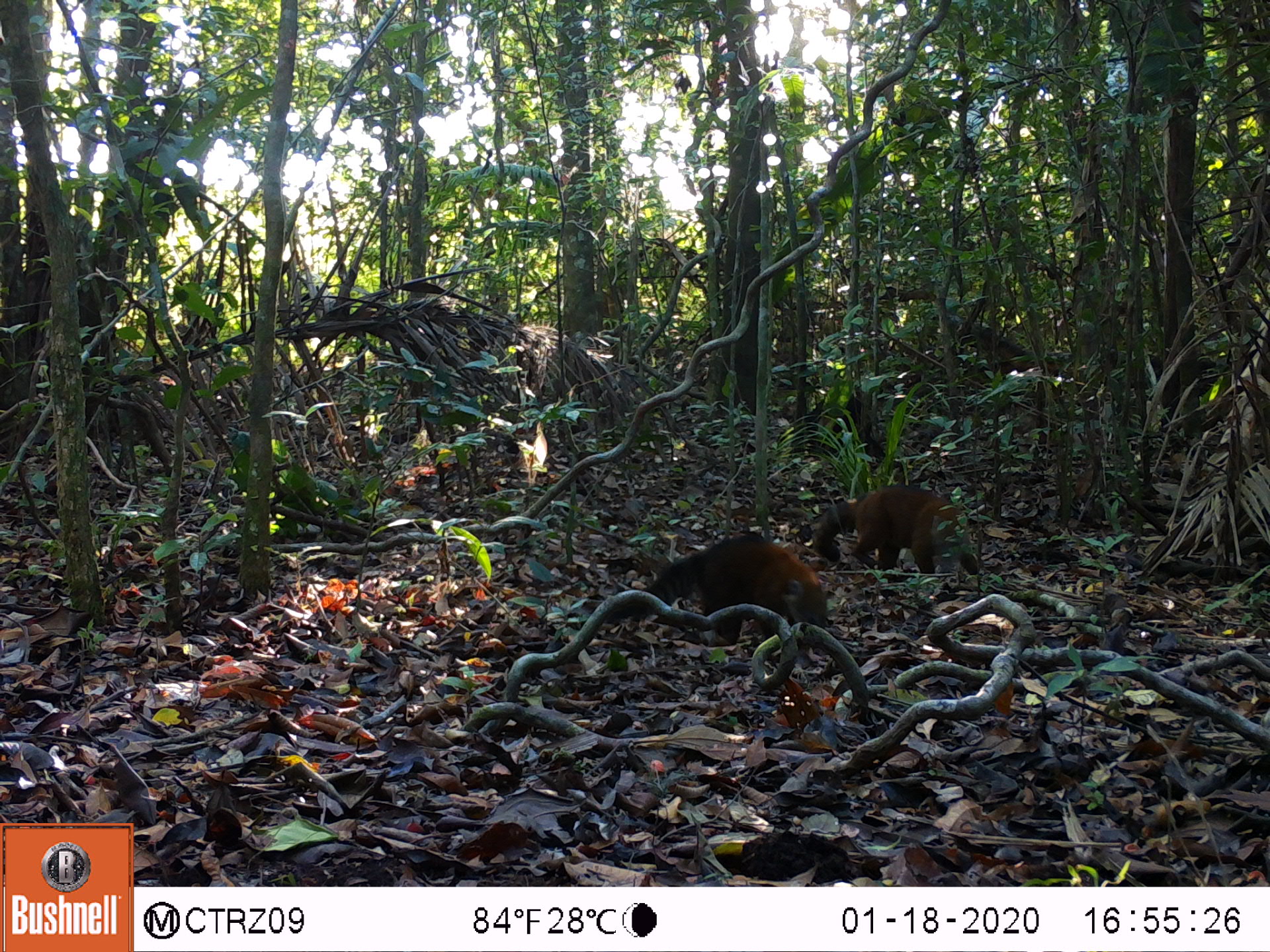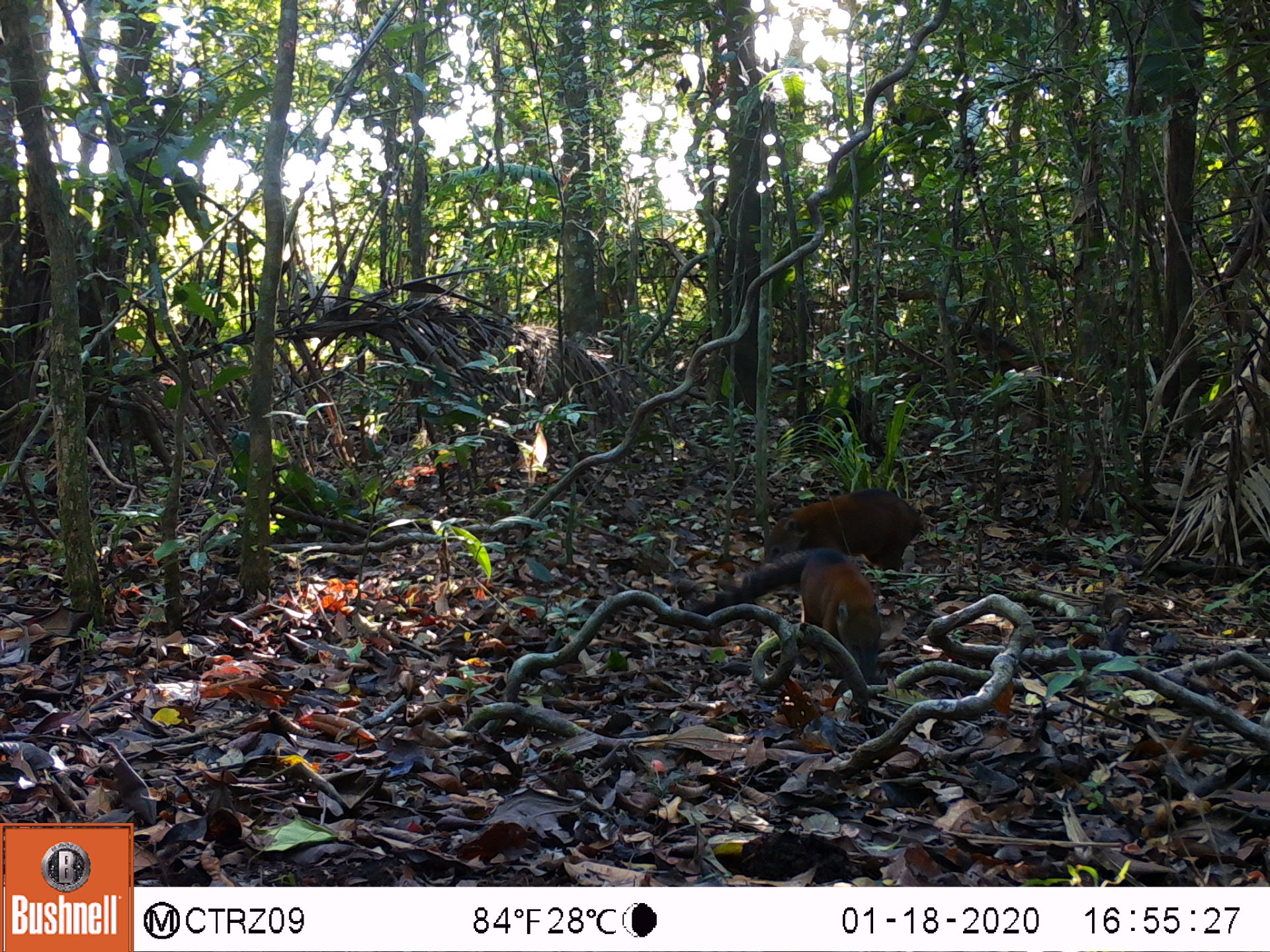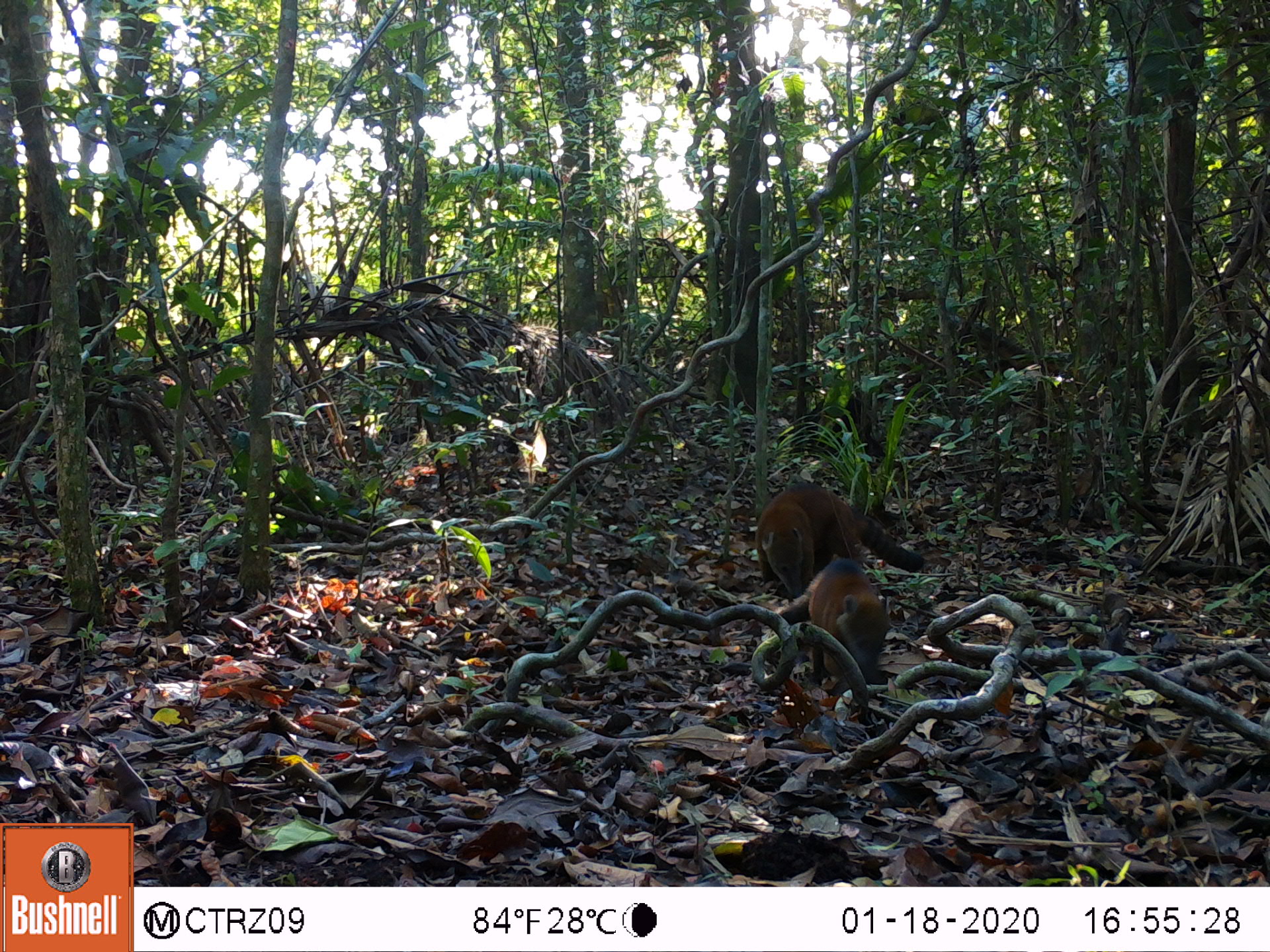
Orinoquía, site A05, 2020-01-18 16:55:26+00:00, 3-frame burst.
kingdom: Animalia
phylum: Chordata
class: Mammalia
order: Carnivora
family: Procyonidae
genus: Nasua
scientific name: Nasua nasua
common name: south american coati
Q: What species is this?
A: South american coati (Nasua nasua).